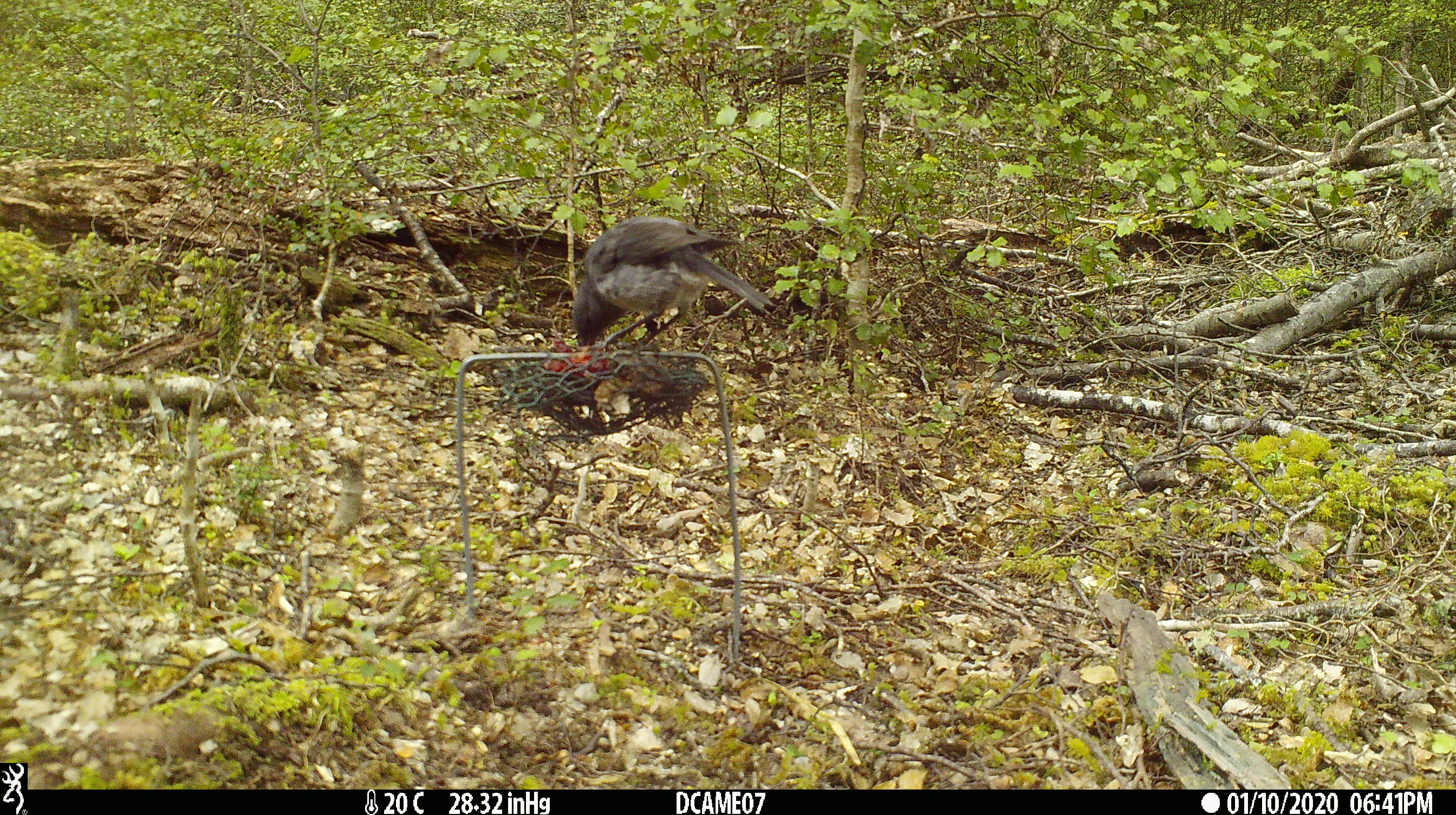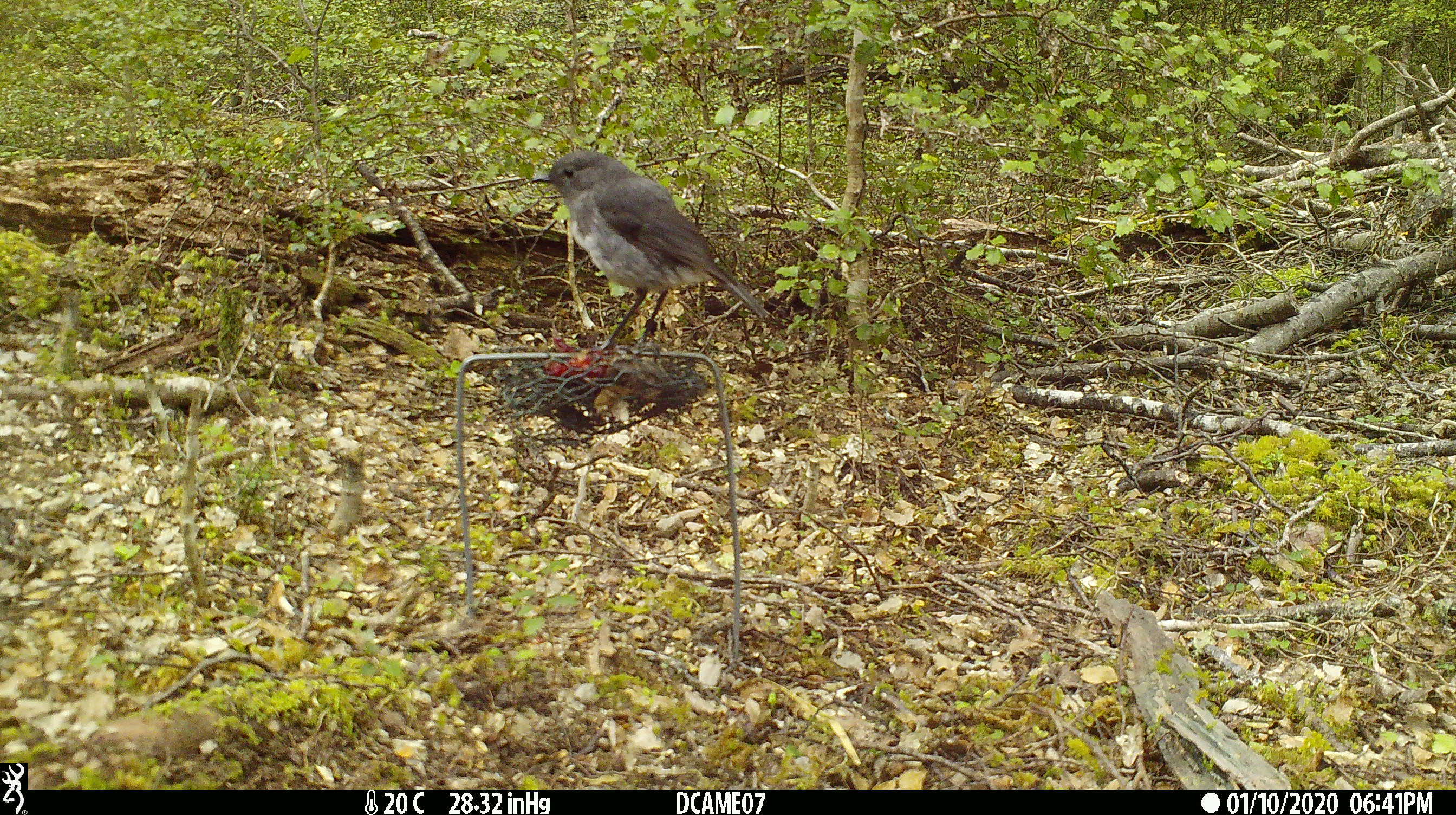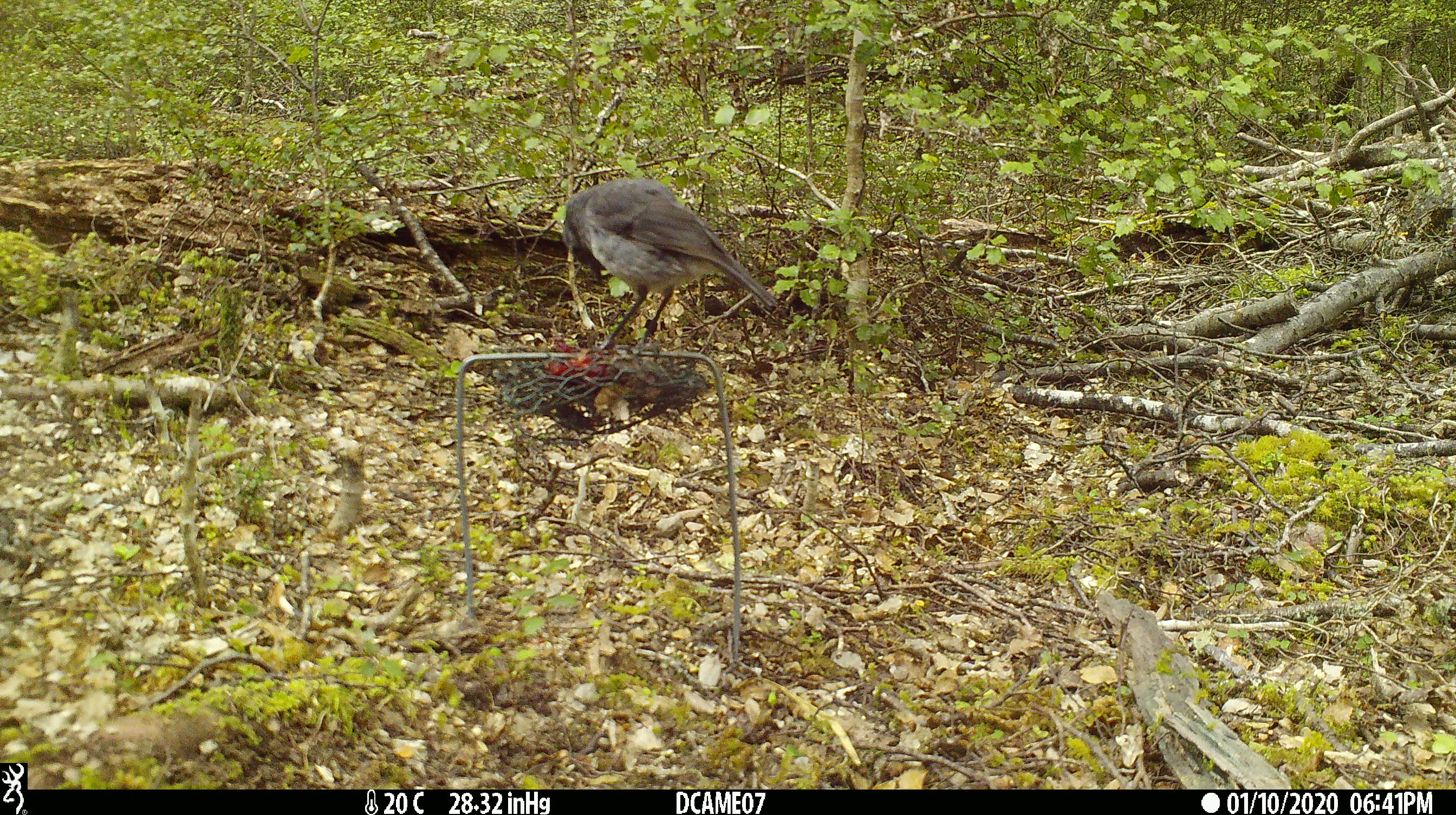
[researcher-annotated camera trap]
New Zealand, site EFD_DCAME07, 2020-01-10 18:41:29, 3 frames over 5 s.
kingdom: Animalia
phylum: Chordata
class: Aves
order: Passeriformes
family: Petroicidae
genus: Petroica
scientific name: Petroica australis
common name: new zealand robin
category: robin